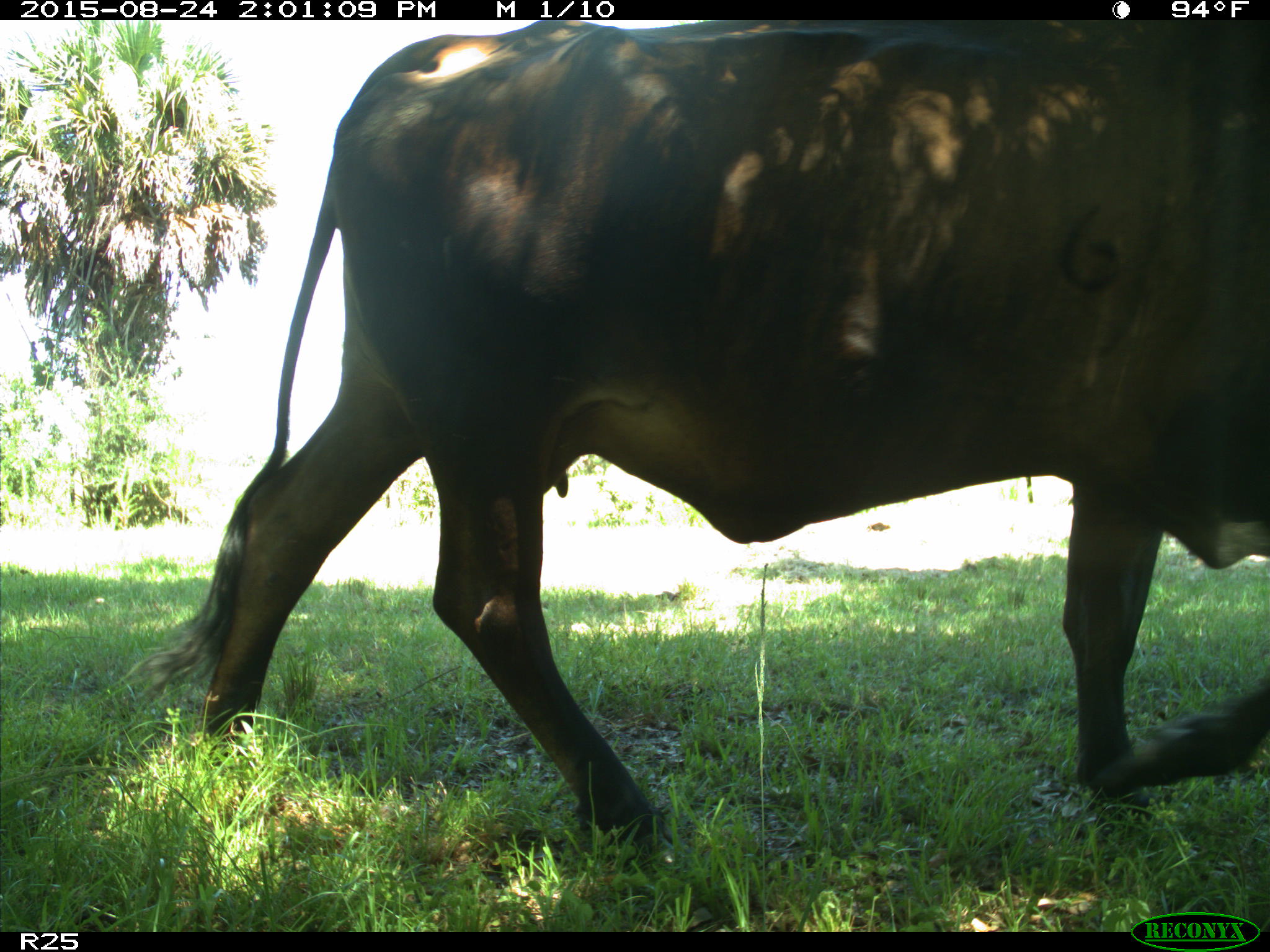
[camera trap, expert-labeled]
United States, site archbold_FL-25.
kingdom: Animalia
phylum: Chordata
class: Mammalia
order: Artiodactyla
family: Bovidae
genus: Bos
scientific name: Bos taurus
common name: domestic cow